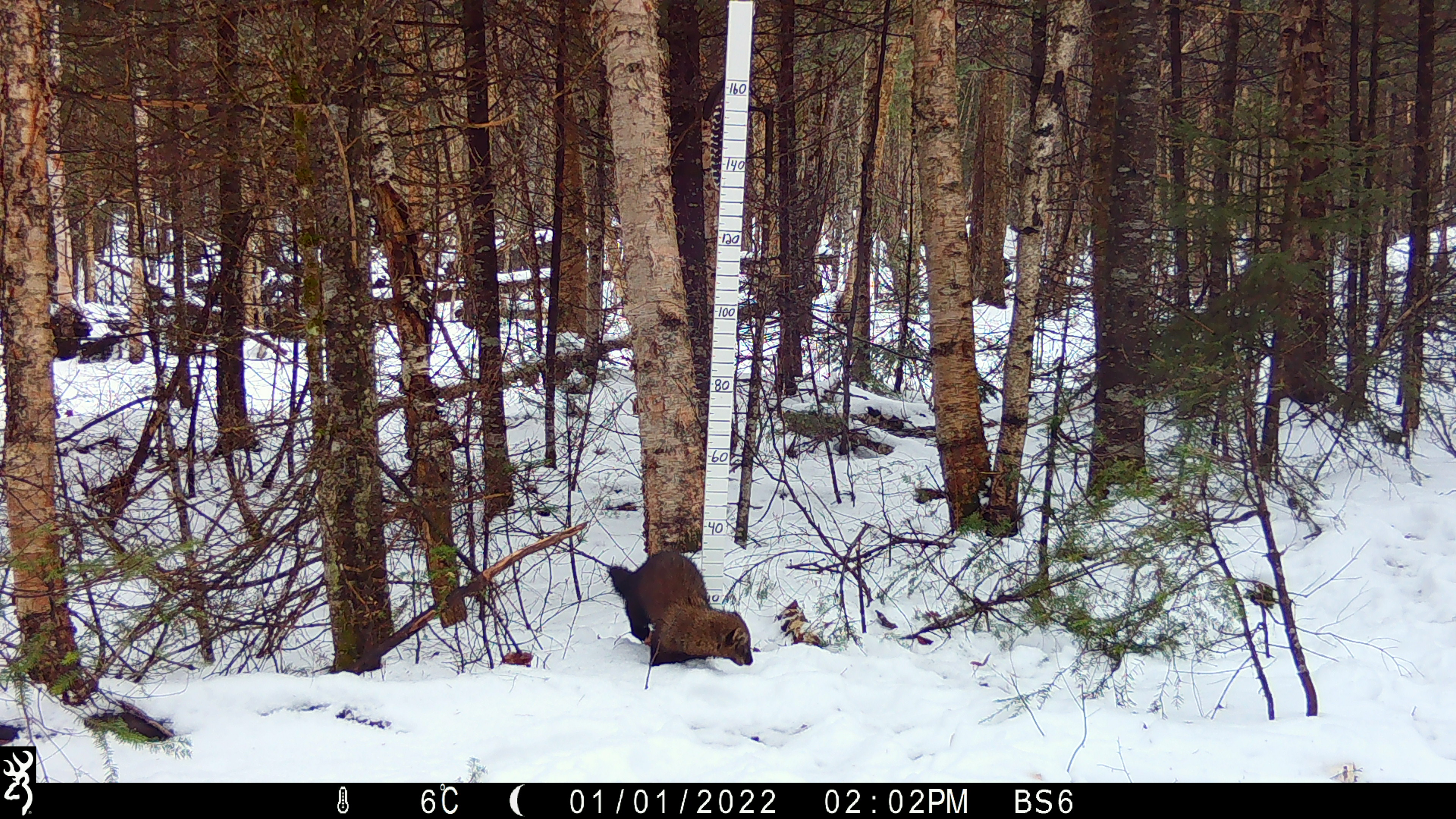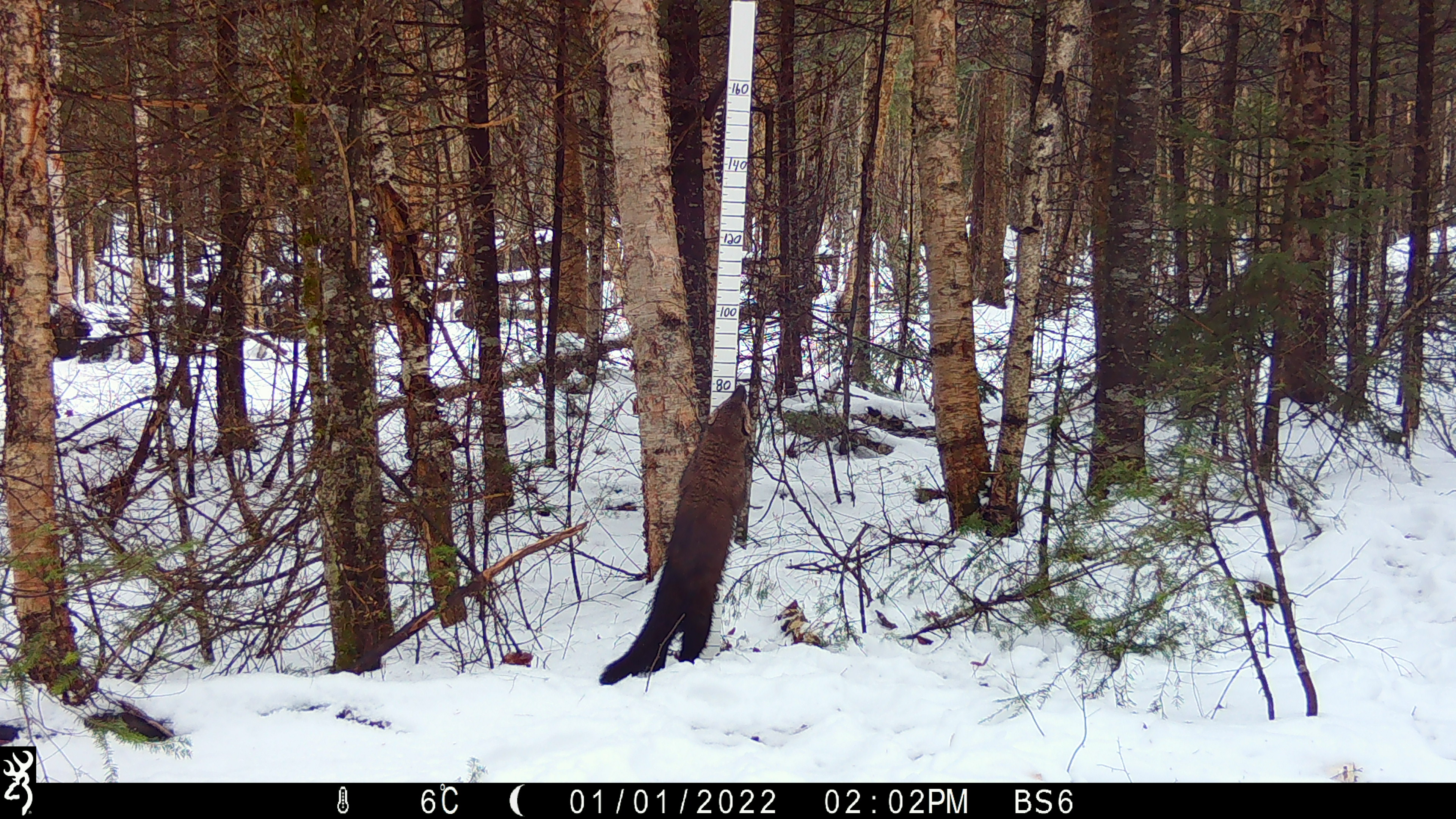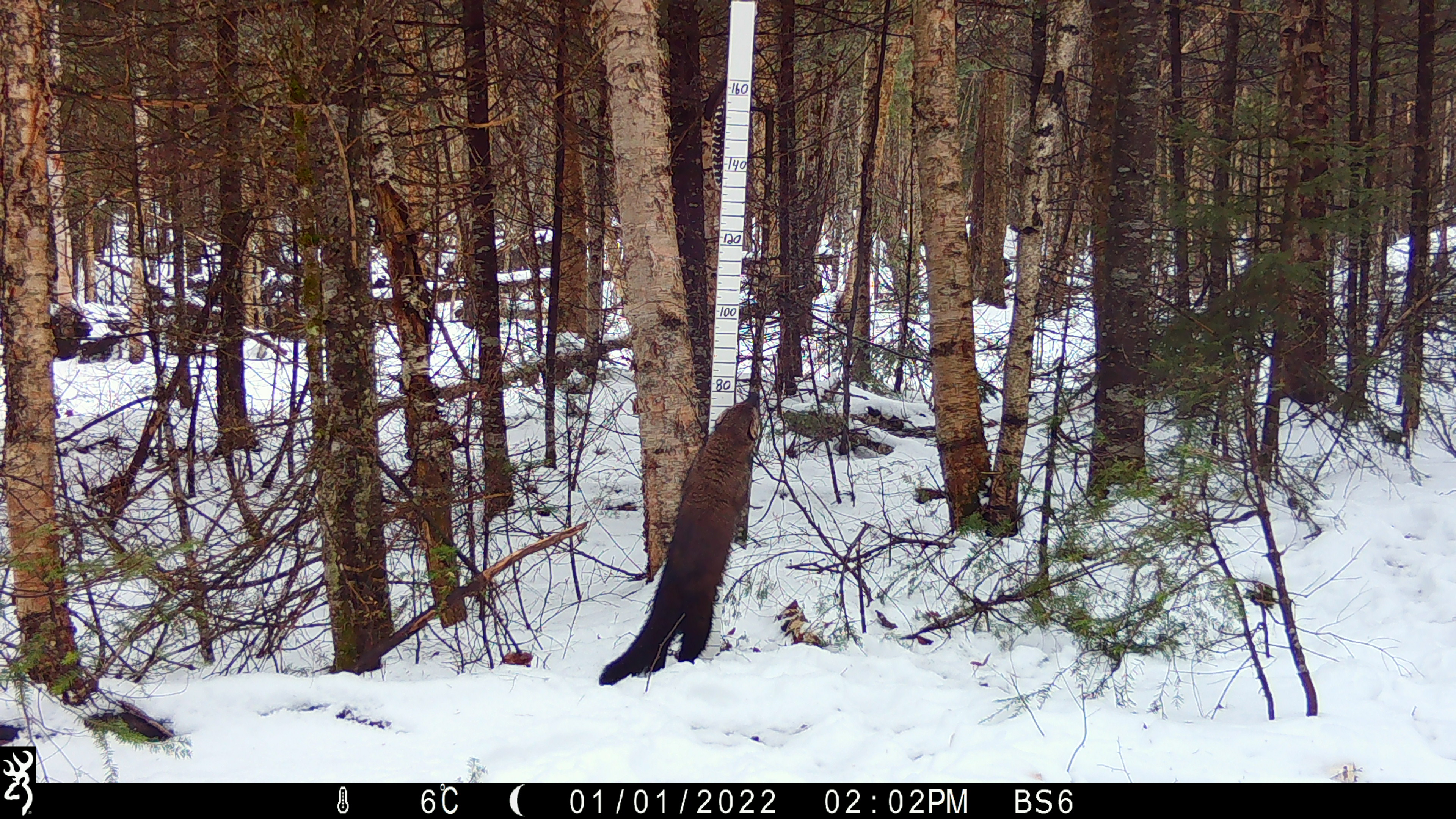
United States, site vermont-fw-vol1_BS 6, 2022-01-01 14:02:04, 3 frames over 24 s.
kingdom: Animalia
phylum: Chordata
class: Mammalia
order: Carnivora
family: Mustelidae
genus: Pekania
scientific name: Pekania pennanti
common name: fisher